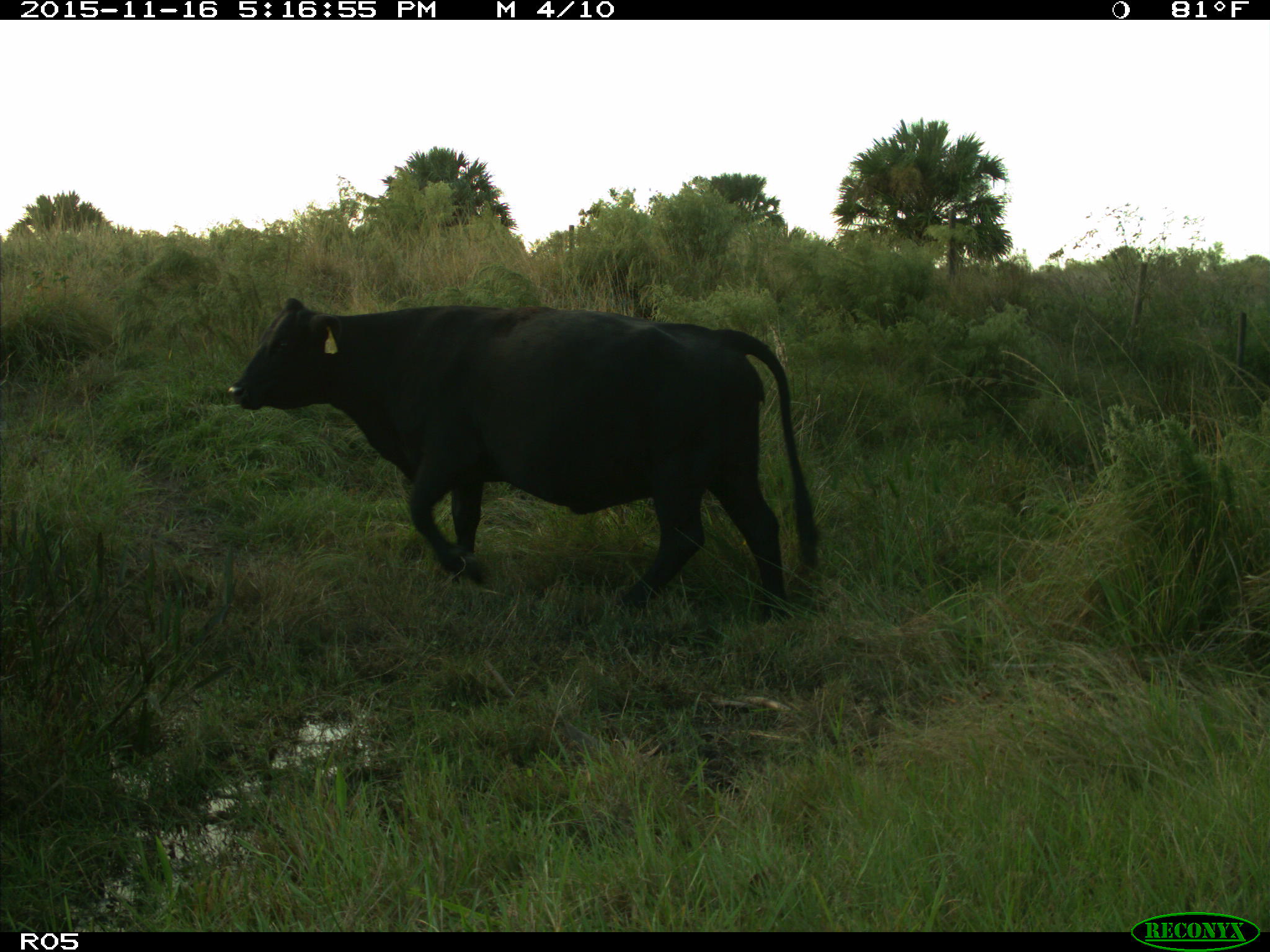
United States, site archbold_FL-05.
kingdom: Animalia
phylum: Chordata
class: Mammalia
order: Artiodactyla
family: Bovidae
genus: Bos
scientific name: Bos taurus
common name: domestic cow